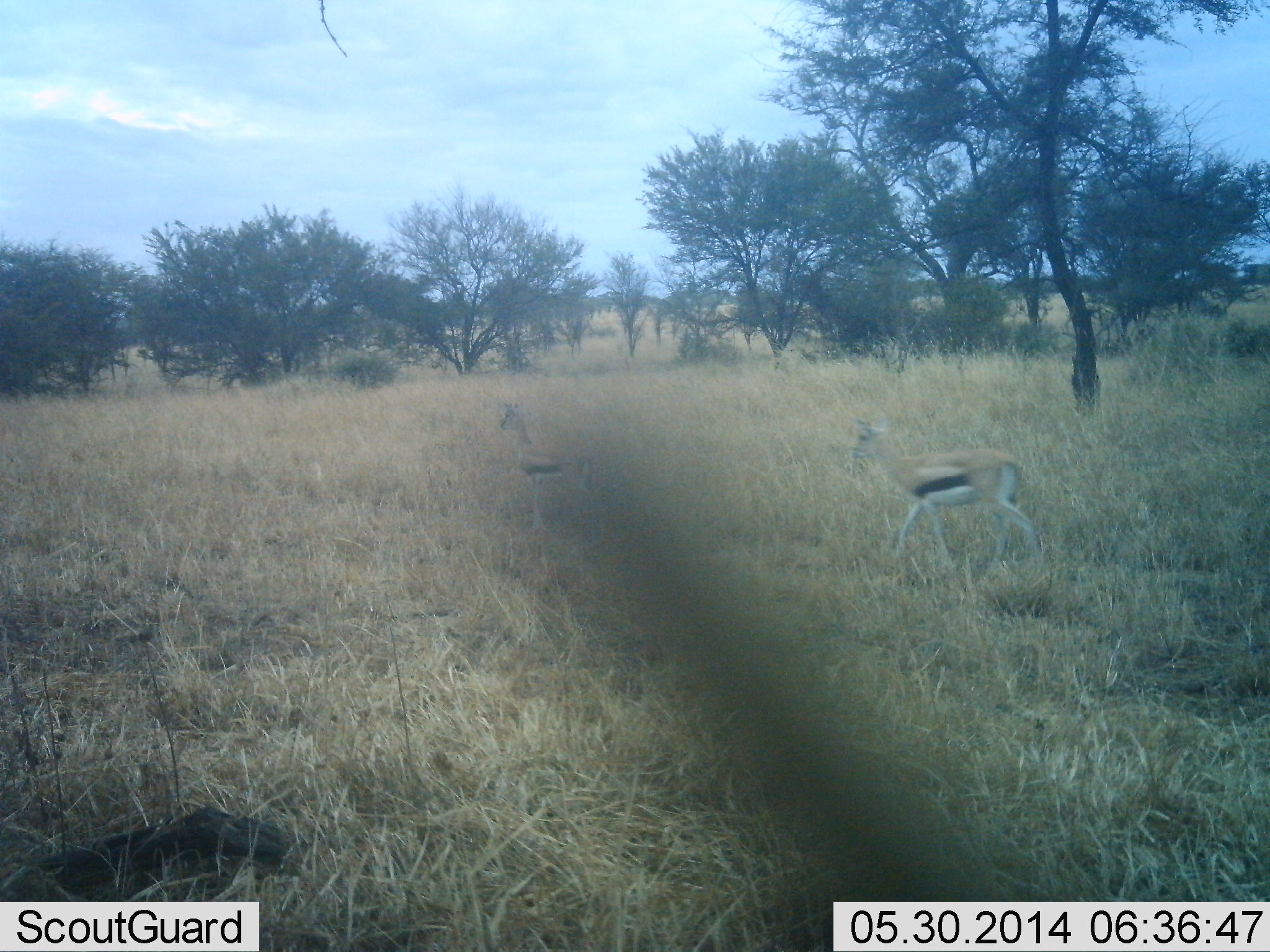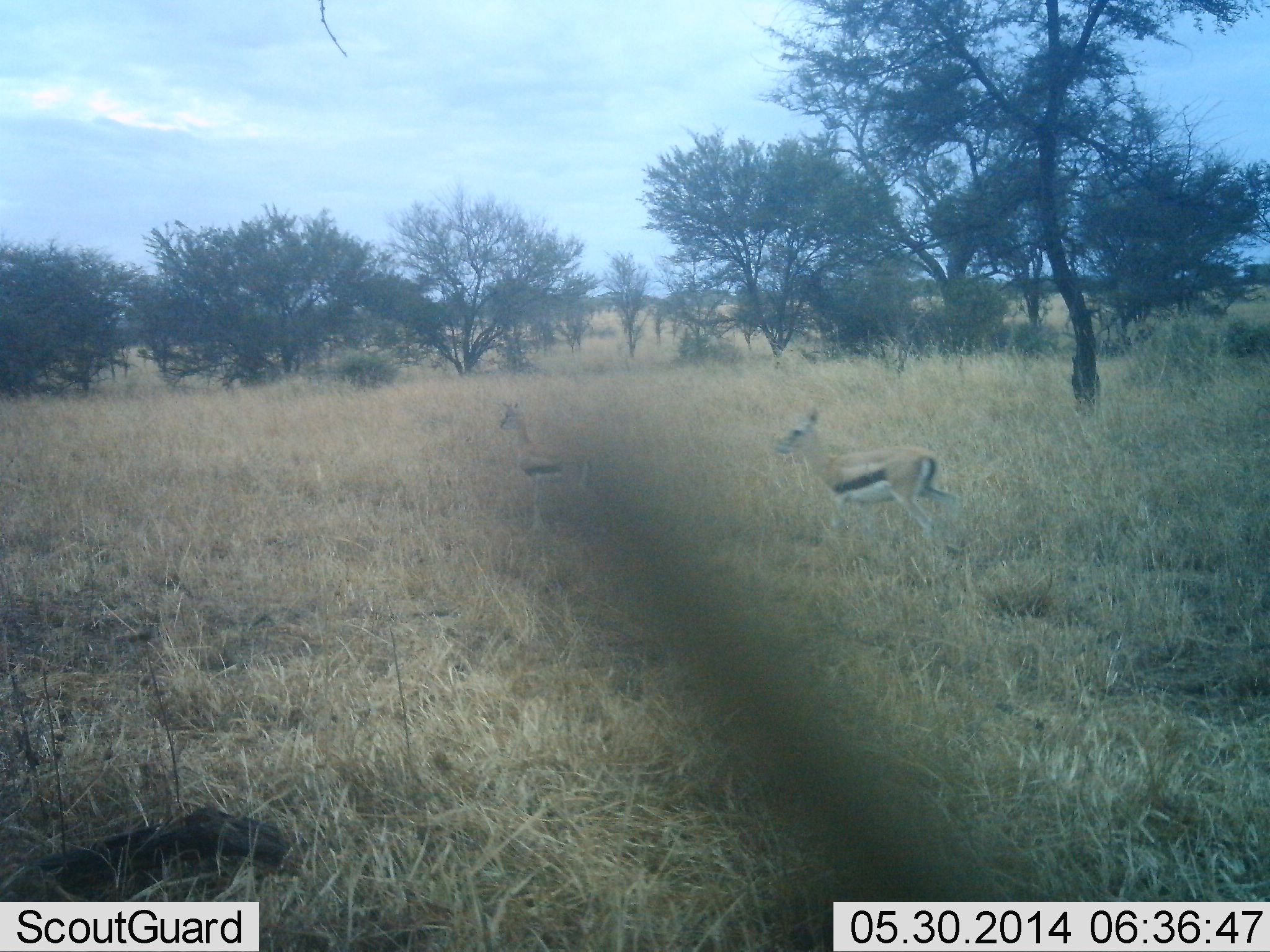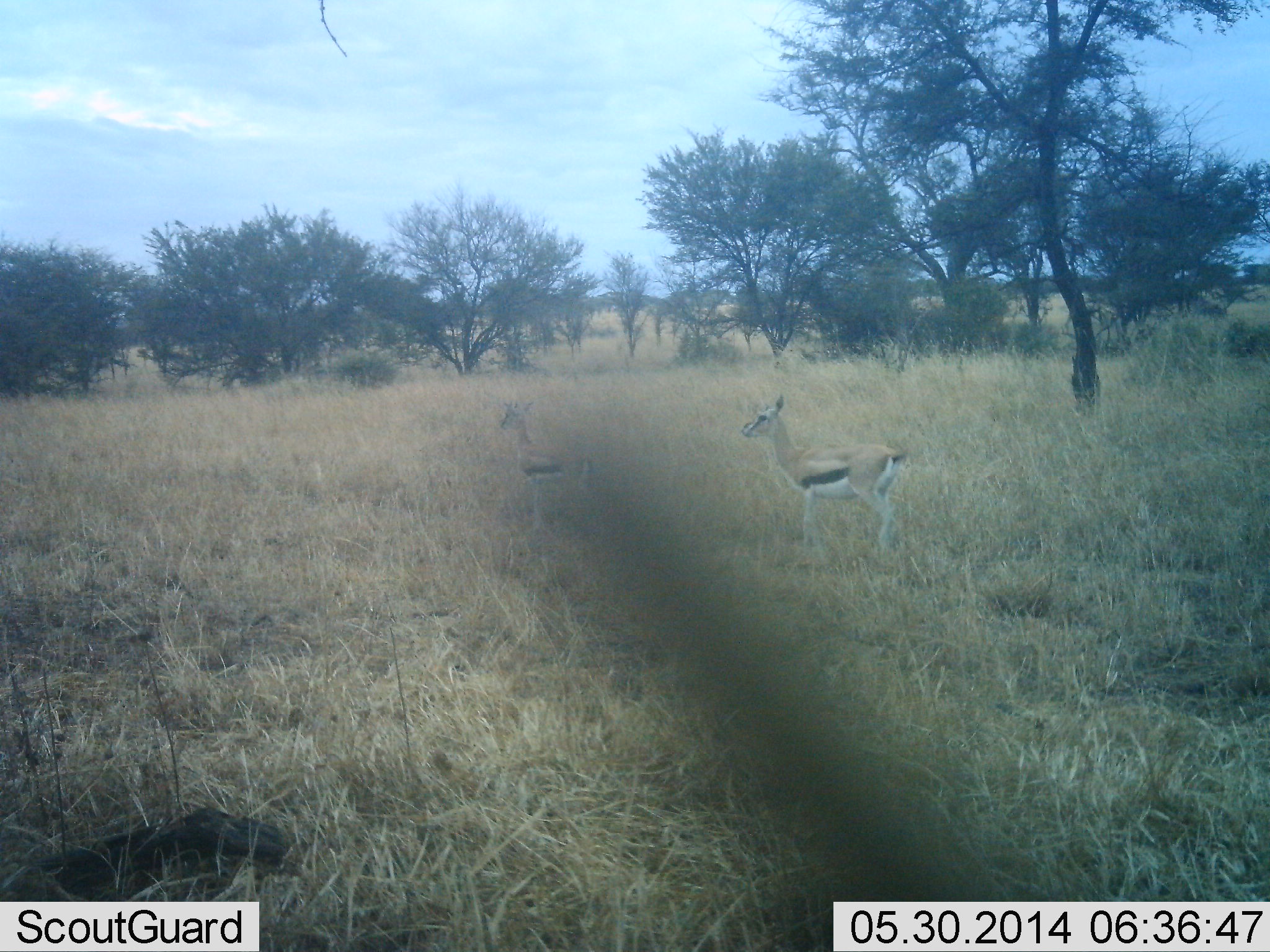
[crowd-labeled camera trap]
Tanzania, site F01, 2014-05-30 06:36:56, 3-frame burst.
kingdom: Animalia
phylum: Chordata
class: Mammalia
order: Artiodactyla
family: Bovidae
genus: Eudorcas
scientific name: Eudorcas thomsonii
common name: thomson's gazelle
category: gazellethomsons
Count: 2.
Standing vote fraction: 90%.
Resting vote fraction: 0%.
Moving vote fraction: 100%.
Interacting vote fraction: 0%.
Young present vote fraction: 10%.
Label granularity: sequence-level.